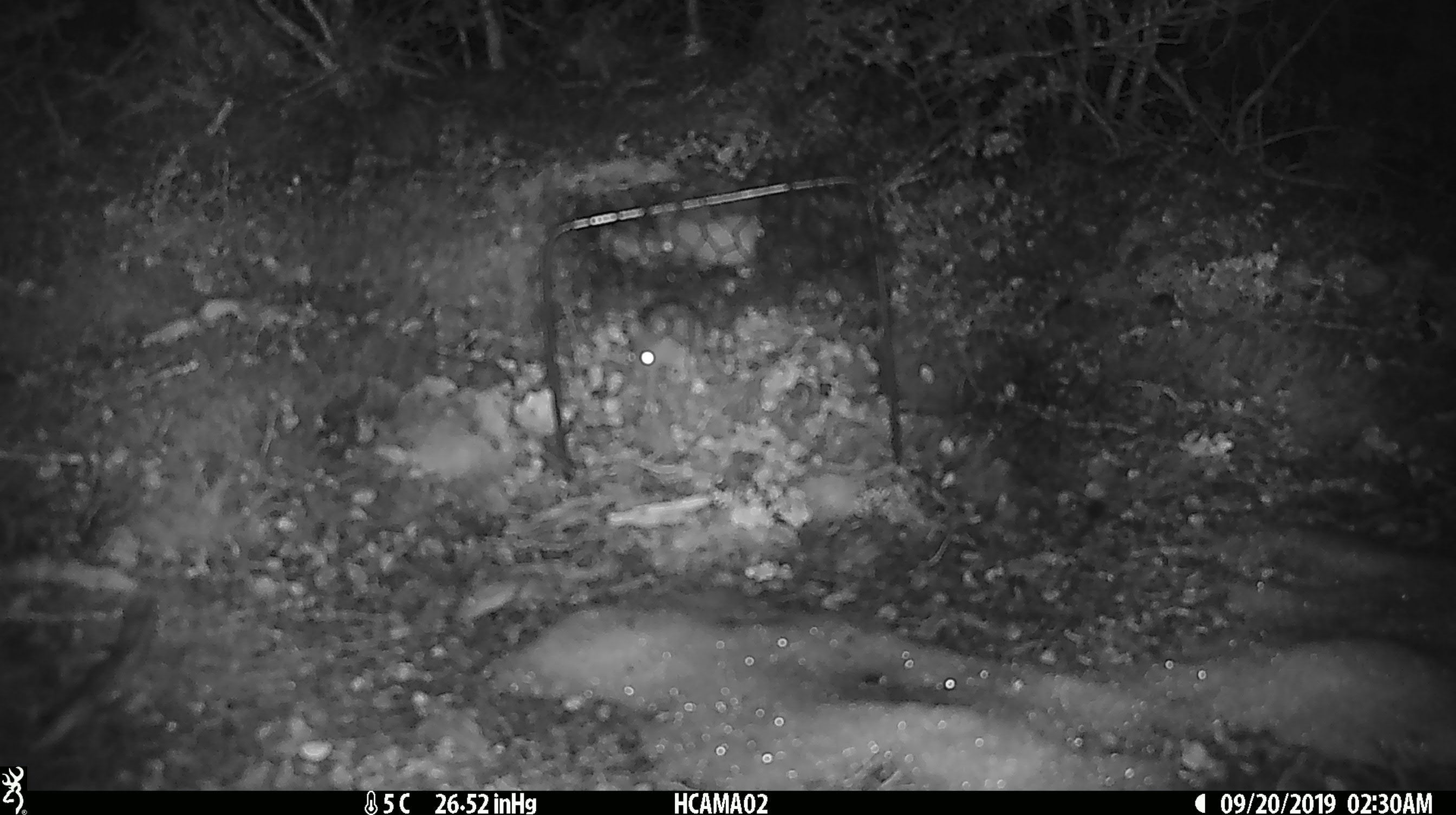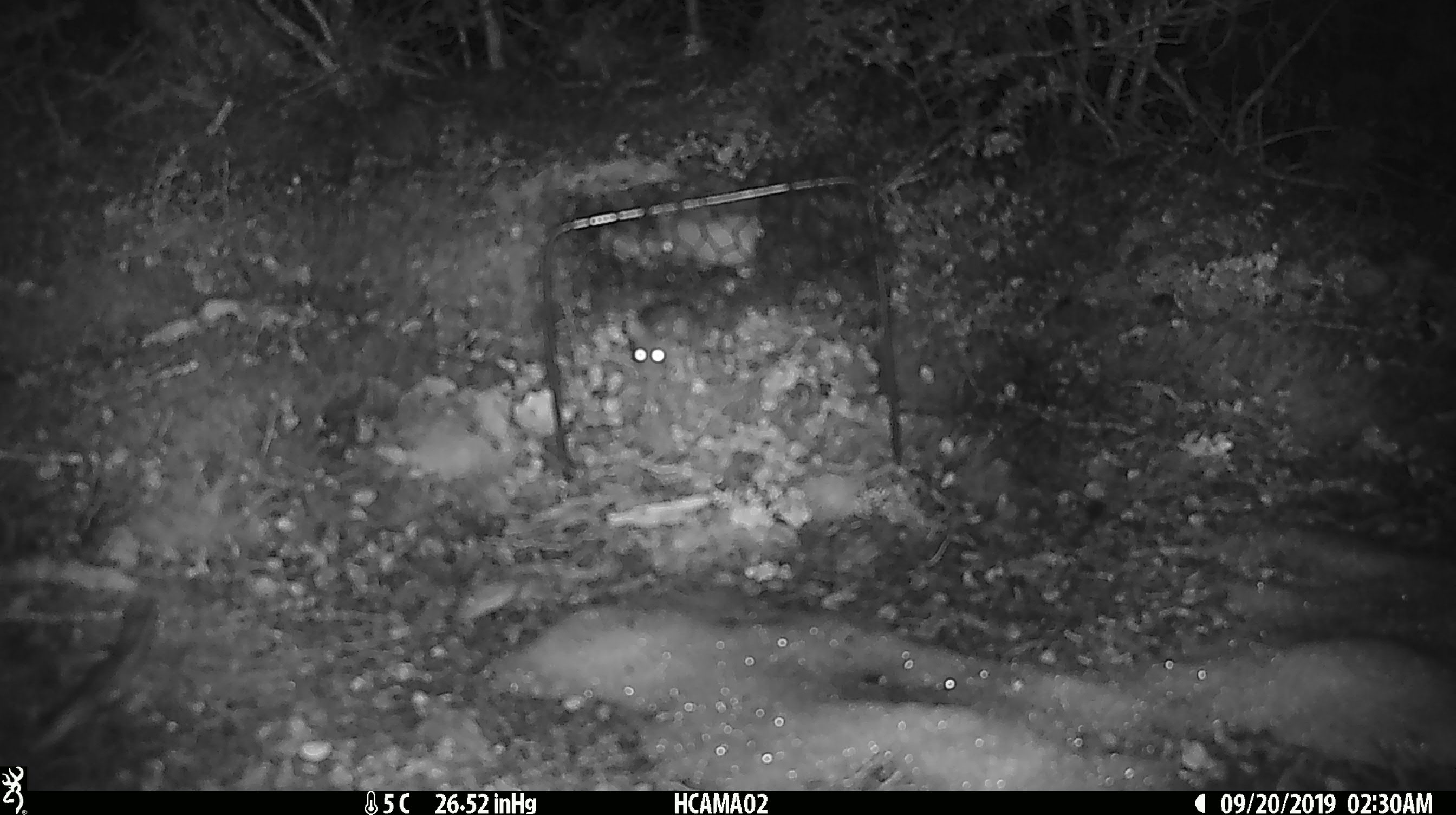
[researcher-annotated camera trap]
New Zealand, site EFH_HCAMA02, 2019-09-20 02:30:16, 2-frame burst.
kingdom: Animalia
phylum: Chordata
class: Mammalia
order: Rodentia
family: Muridae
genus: Mus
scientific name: Mus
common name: mouse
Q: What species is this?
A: Mouse (Mus).